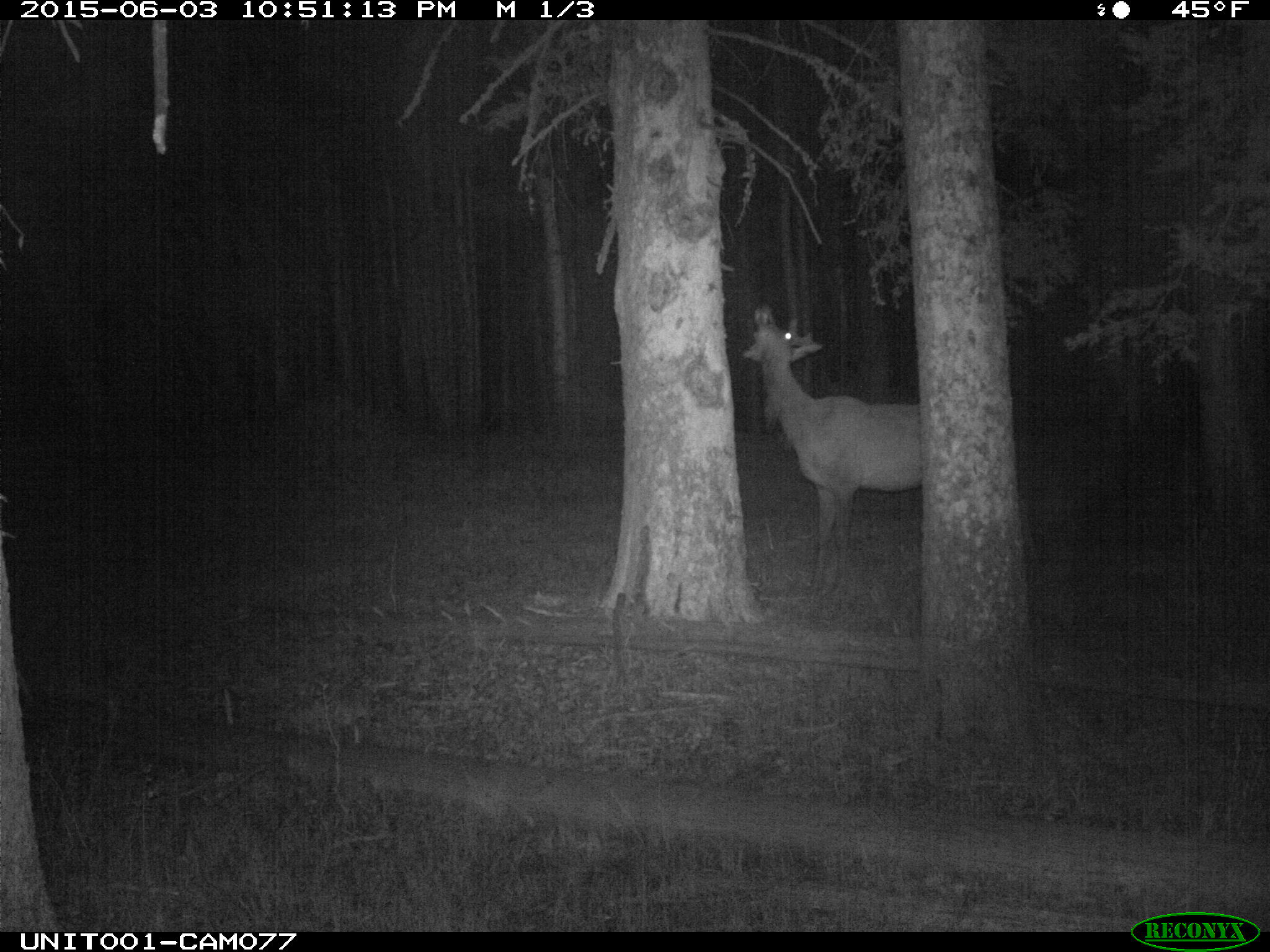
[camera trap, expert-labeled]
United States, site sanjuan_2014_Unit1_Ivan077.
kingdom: Animalia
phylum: Chordata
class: Mammalia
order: Artiodactyla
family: Cervidae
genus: Cervus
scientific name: Cervus elaphus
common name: red deer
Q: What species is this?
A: Cervus elaphus (red deer).